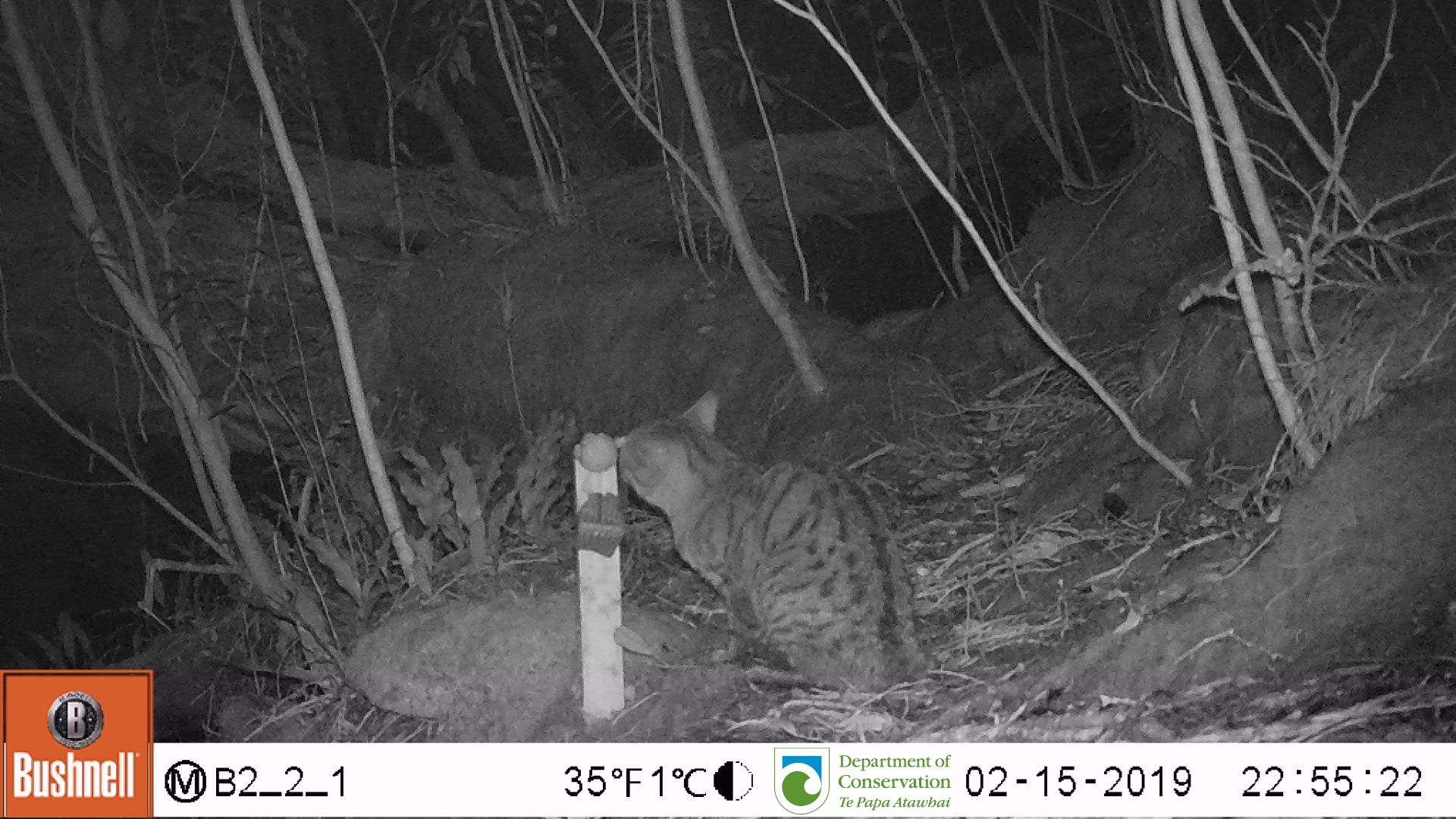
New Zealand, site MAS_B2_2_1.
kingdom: Animalia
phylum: Chordata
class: Mammalia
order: Carnivora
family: Felidae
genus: Felis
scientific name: Felis catus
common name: domestic cat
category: cat